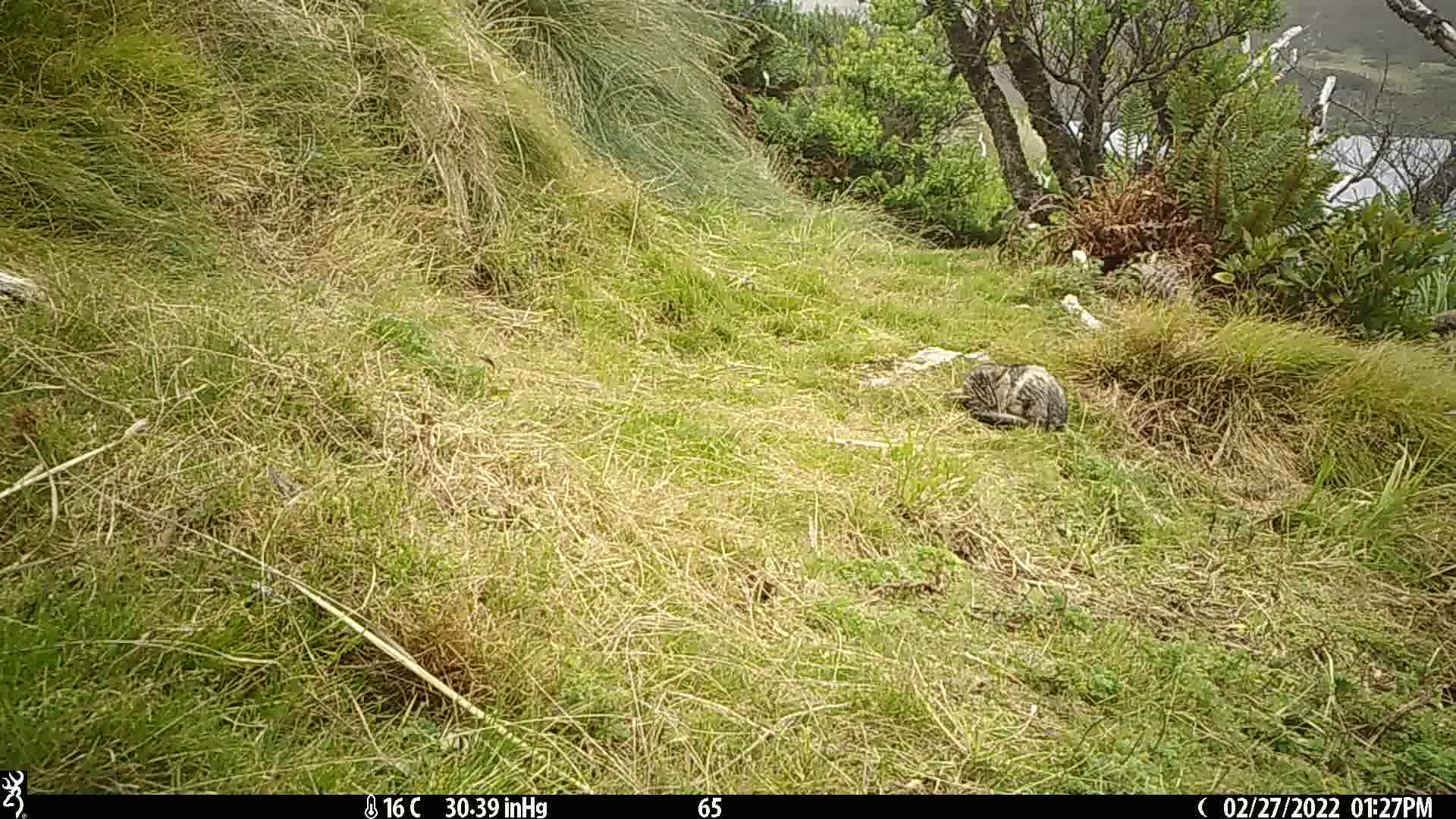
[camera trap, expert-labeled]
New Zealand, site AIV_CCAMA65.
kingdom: Animalia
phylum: Chordata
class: Mammalia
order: Carnivora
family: Felidae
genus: Felis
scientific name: Felis catus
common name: domestic cat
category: cat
Cat (domestic cat) (Felis catus).